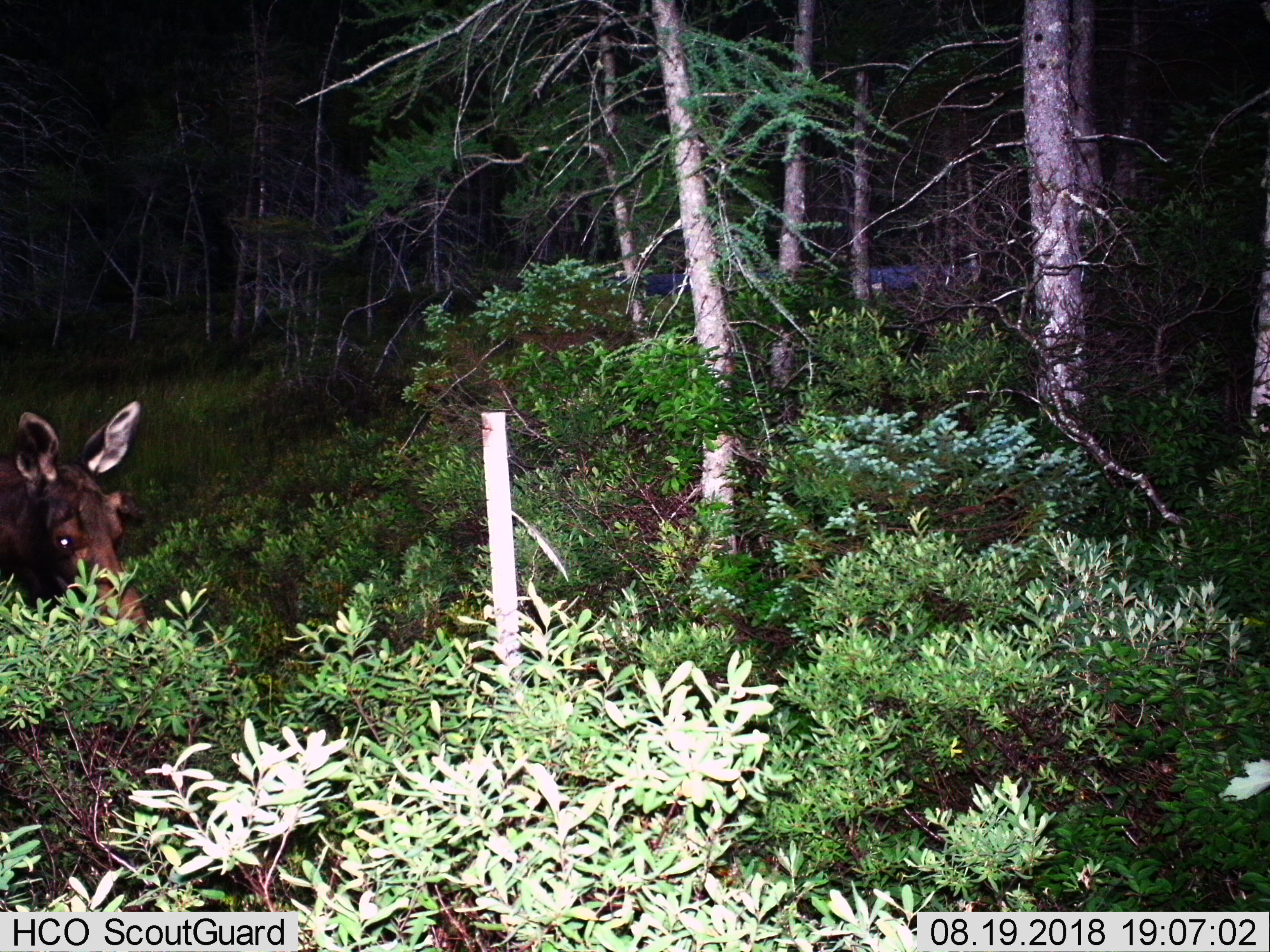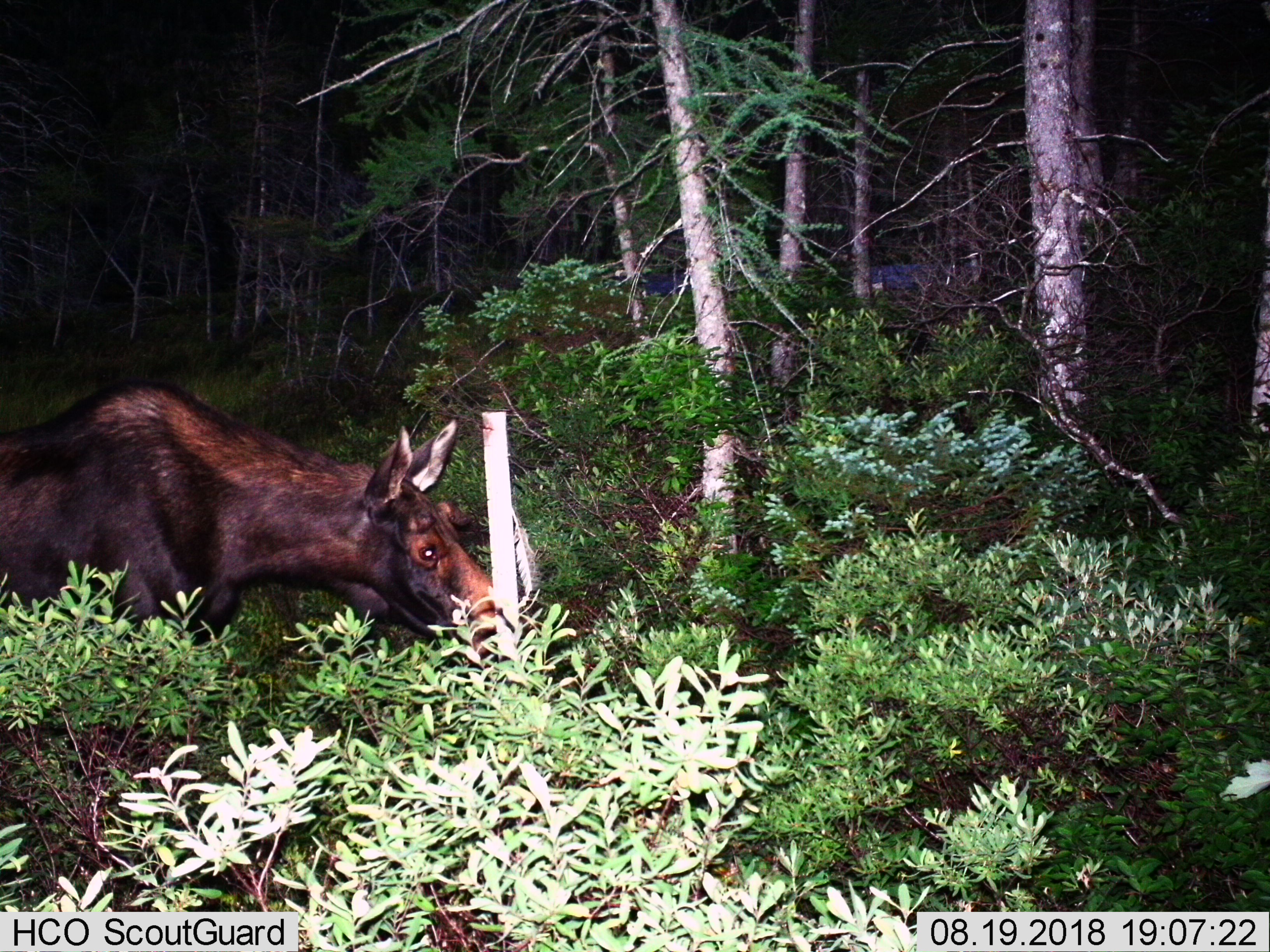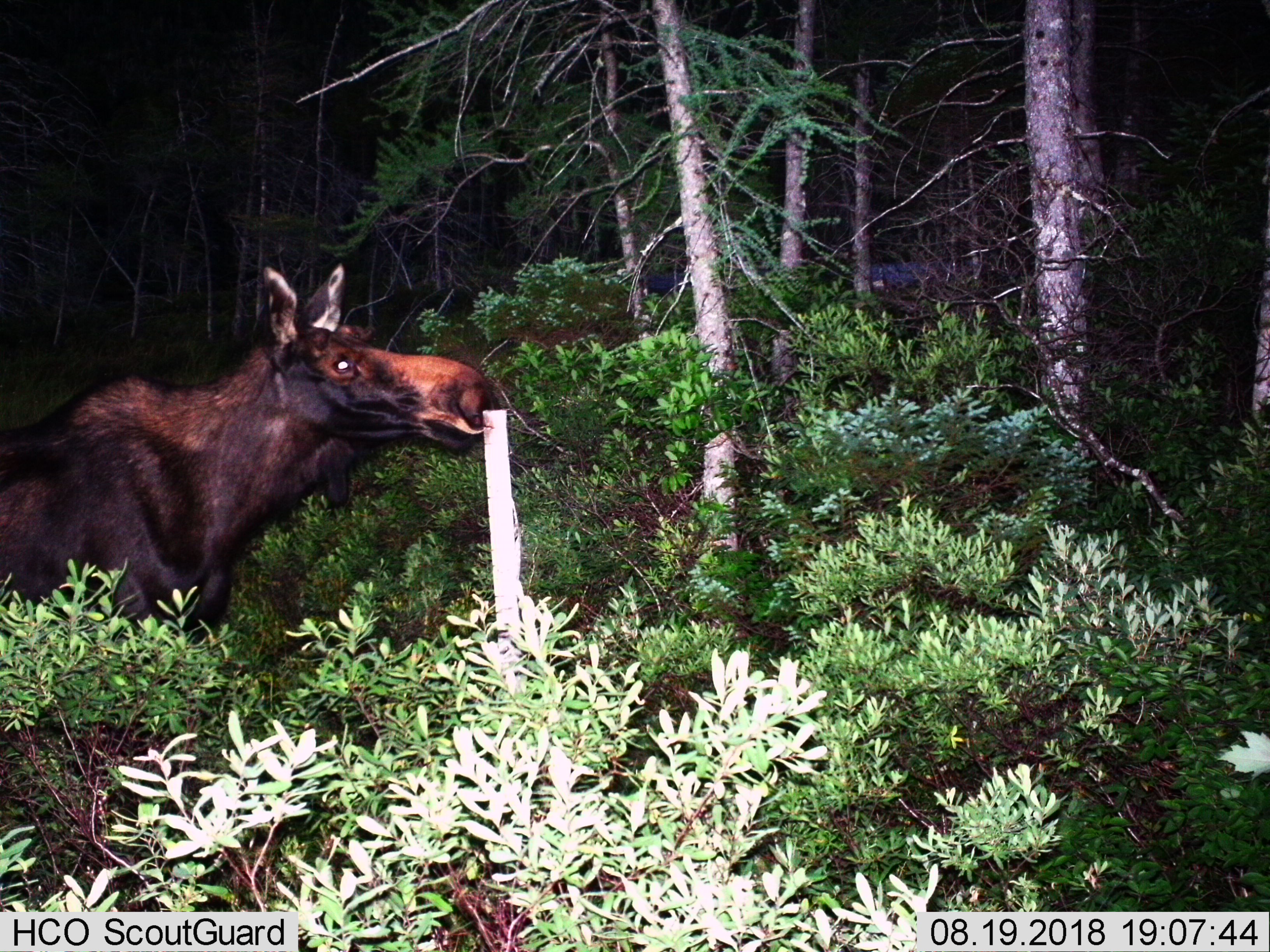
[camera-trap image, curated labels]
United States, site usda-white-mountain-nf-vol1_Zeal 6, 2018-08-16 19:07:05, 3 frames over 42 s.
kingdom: Animalia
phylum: Chordata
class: Mammalia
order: Artiodactyla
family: Cervidae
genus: Alces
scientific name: Alces alces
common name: moose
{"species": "moose (Alces alces)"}